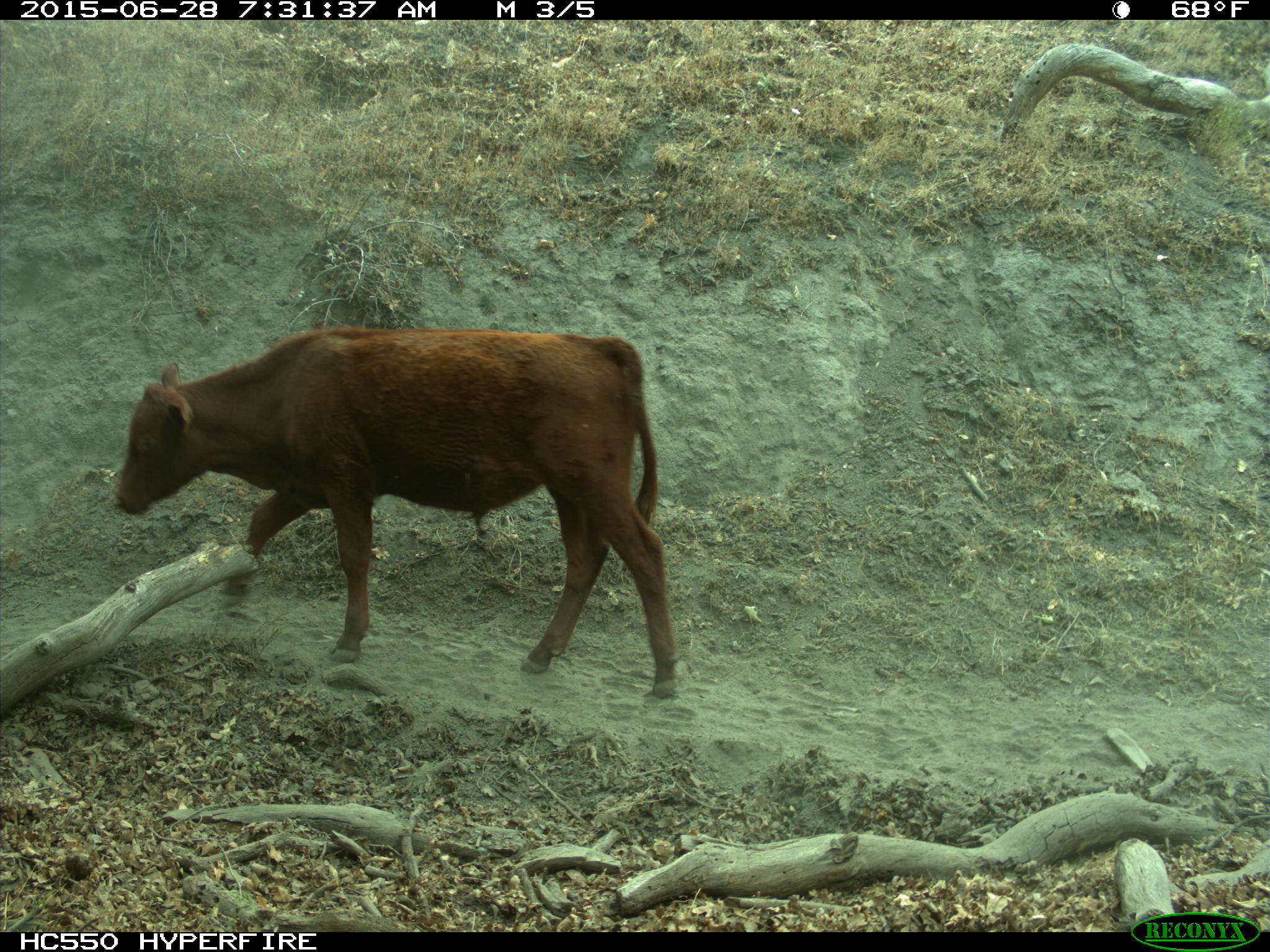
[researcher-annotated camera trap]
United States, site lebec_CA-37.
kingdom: Animalia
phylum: Chordata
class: Mammalia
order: Artiodactyla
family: Bovidae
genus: Bos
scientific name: Bos taurus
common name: domestic cow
Bos taurus (domestic cow).